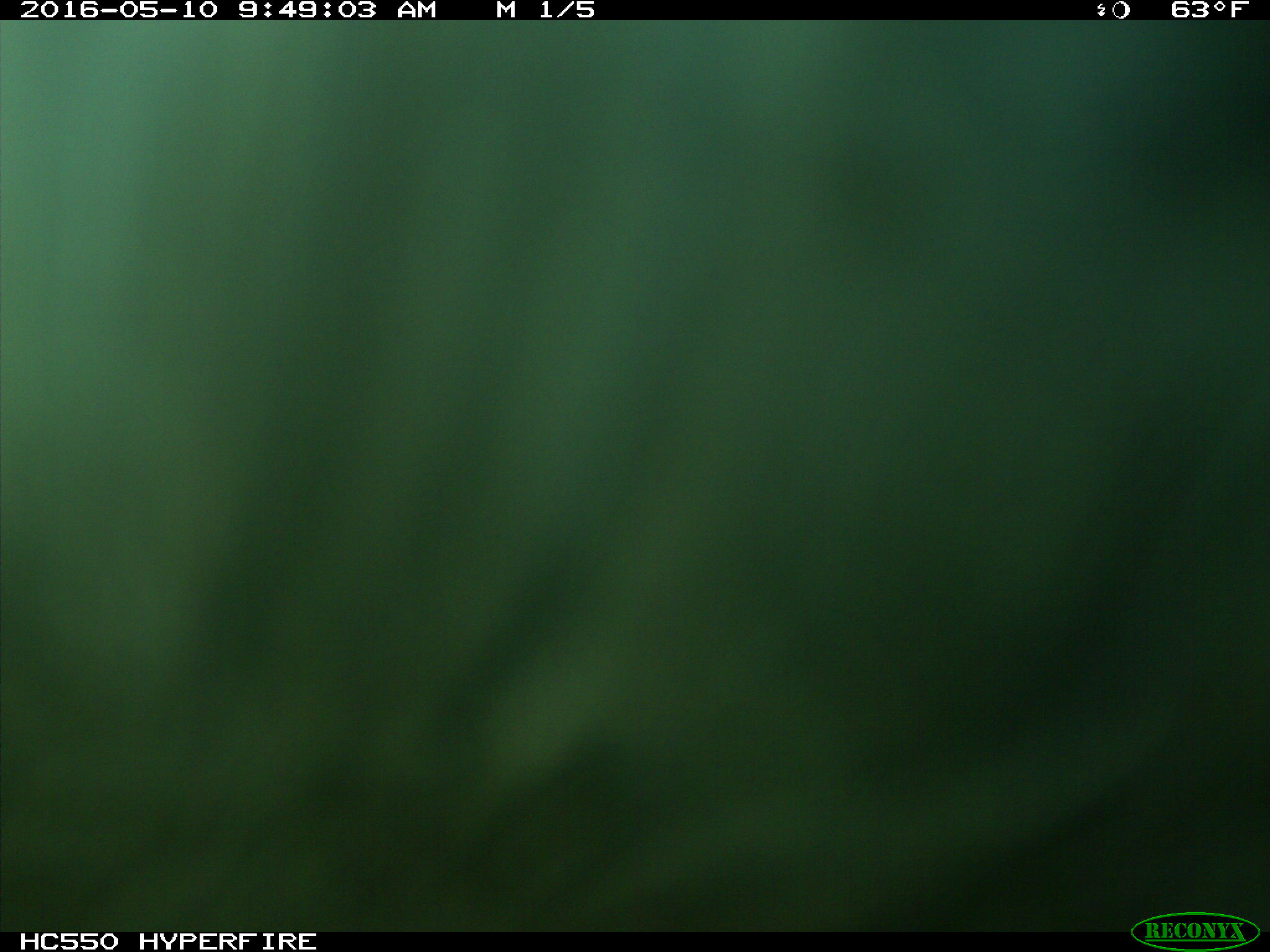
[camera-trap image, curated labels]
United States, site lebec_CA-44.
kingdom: Animalia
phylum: Chordata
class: Mammalia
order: Artiodactyla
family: Bovidae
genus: Bos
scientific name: Bos taurus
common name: domestic cow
Bos taurus (domestic cow).